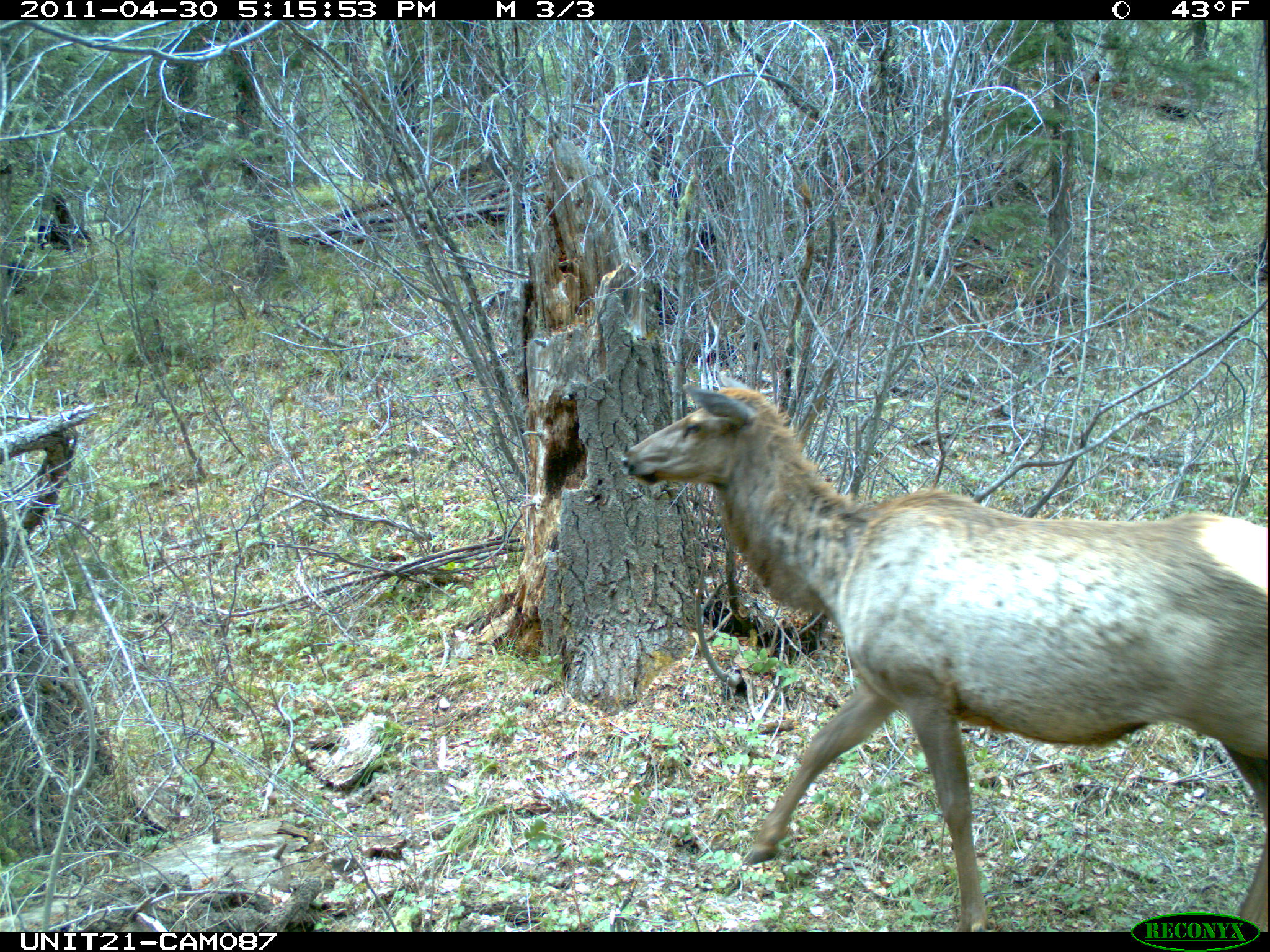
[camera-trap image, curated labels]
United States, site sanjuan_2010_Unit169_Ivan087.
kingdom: Animalia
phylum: Chordata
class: Mammalia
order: Artiodactyla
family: Cervidae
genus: Cervus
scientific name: Cervus elaphus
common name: red deer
Cervus elaphus (red deer).